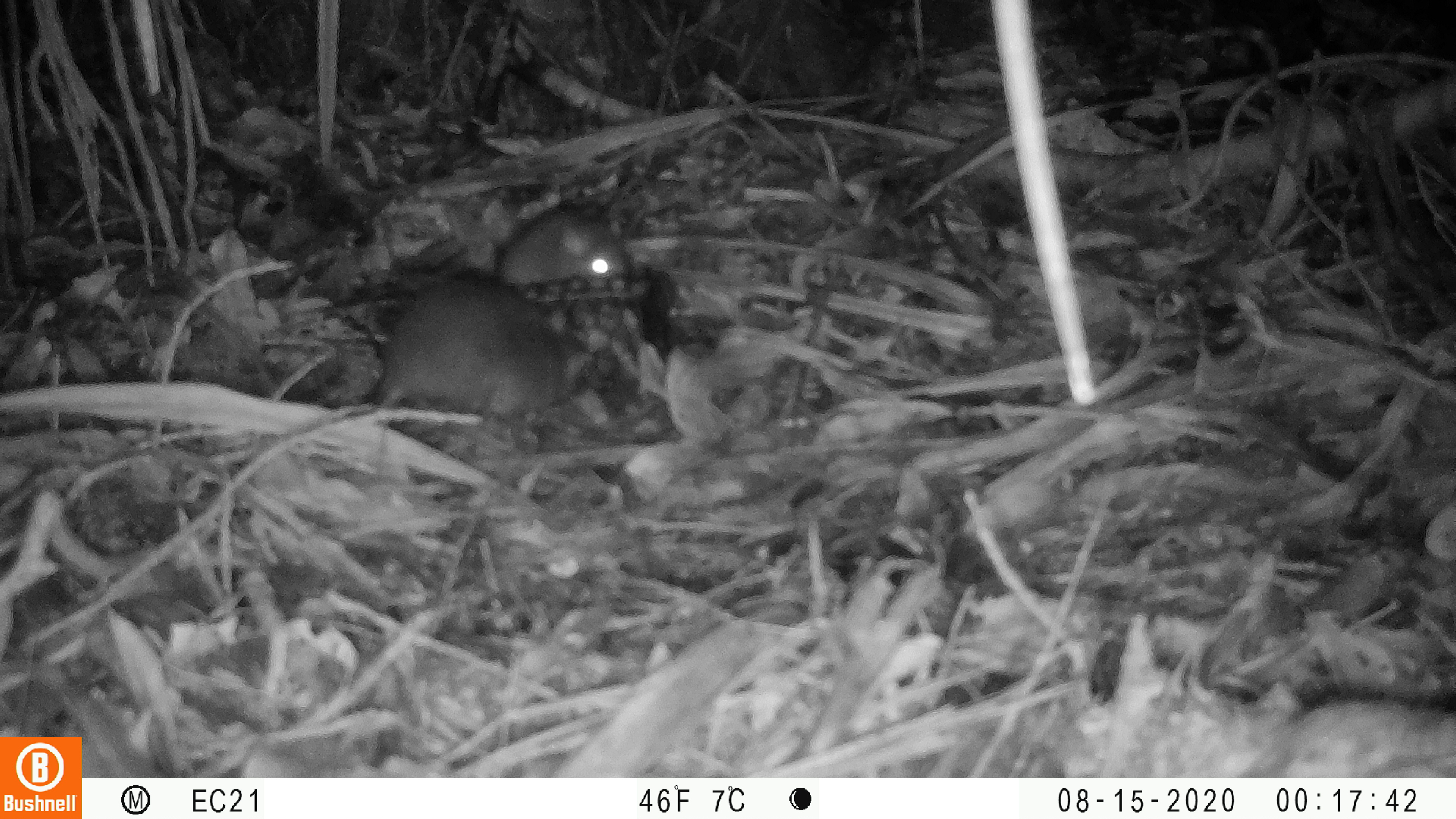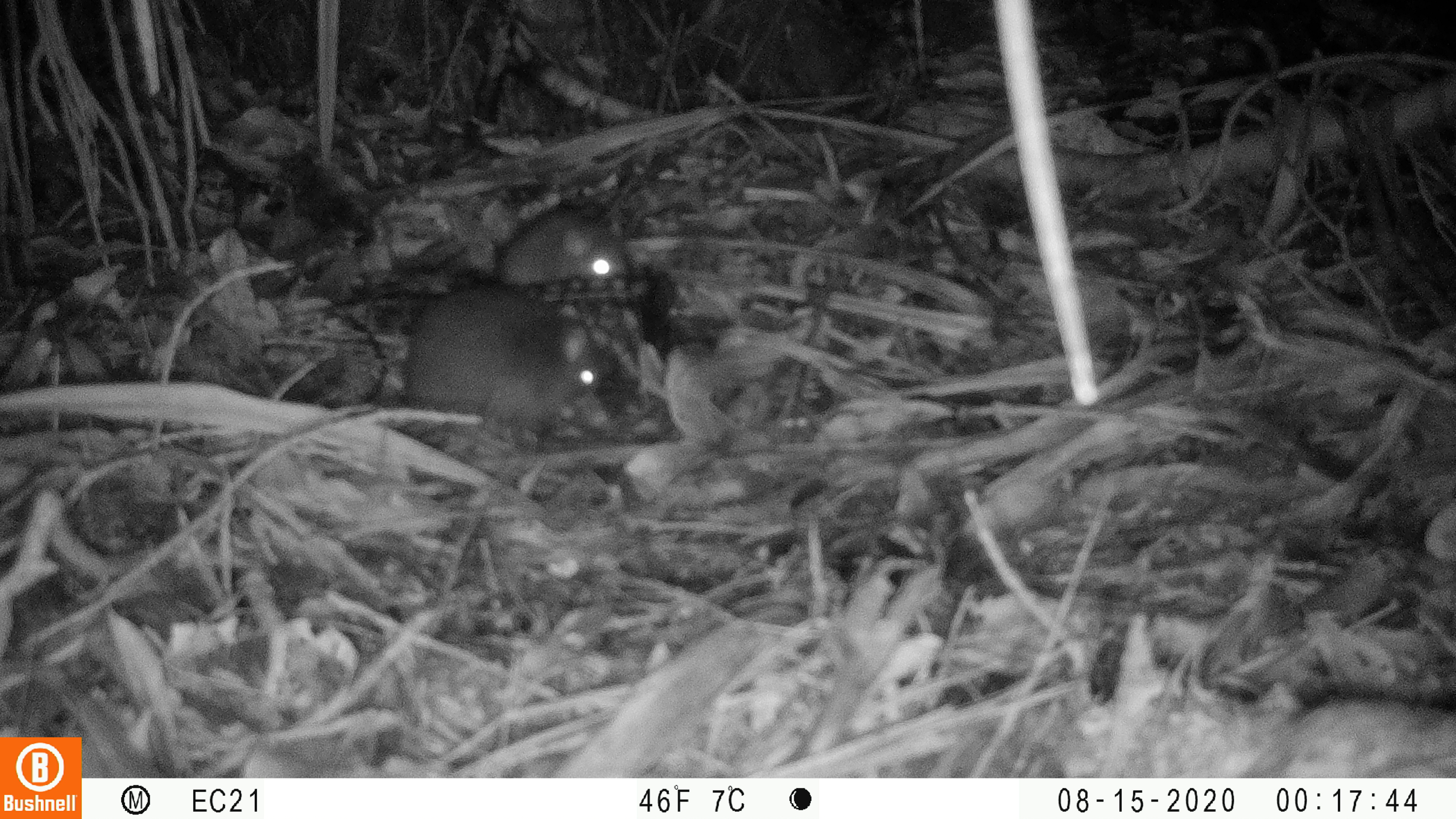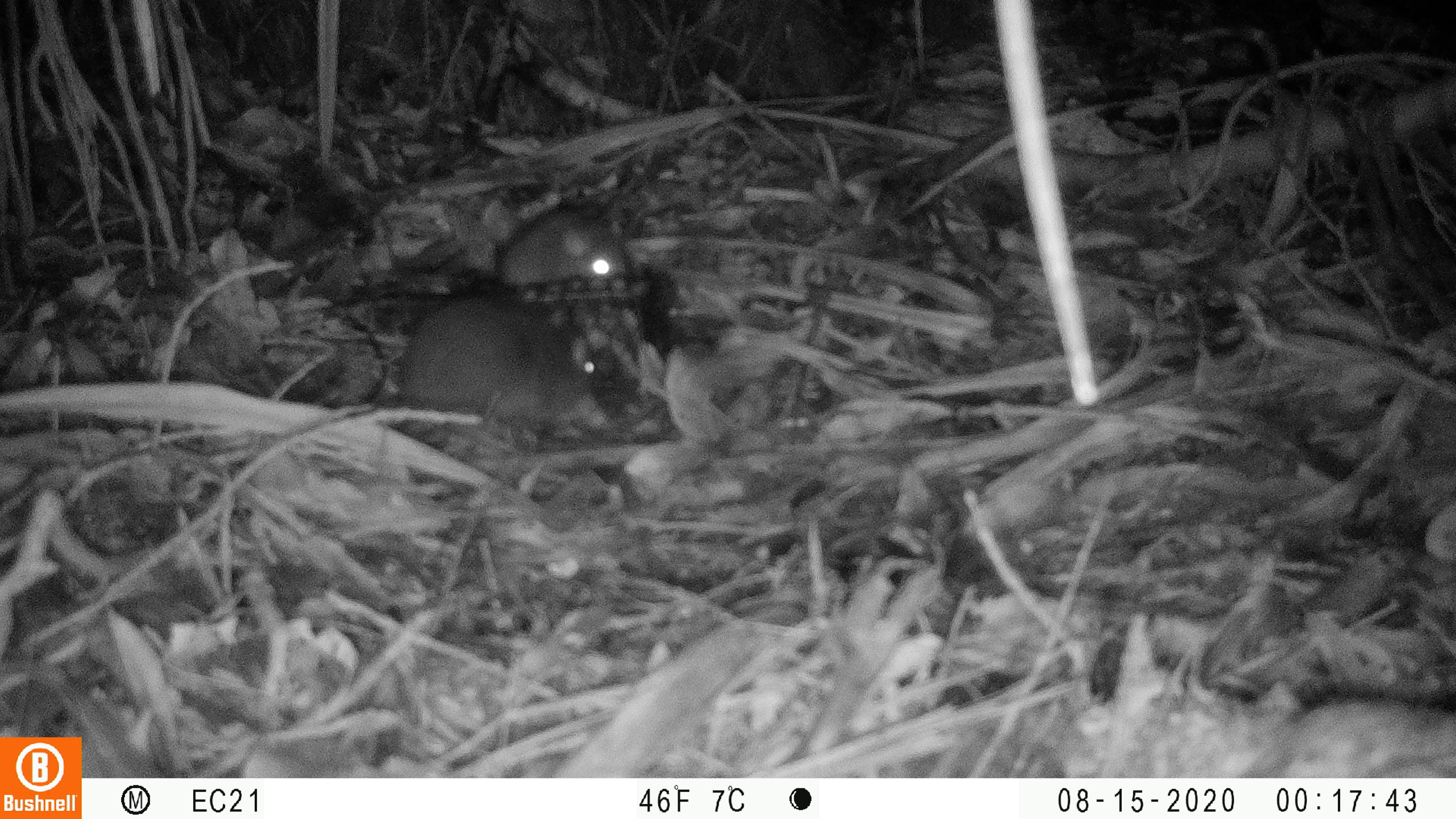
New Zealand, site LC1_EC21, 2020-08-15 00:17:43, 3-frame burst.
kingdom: Animalia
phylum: Chordata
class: Mammalia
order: Rodentia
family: Muridae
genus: Rattus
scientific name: Rattus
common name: rat